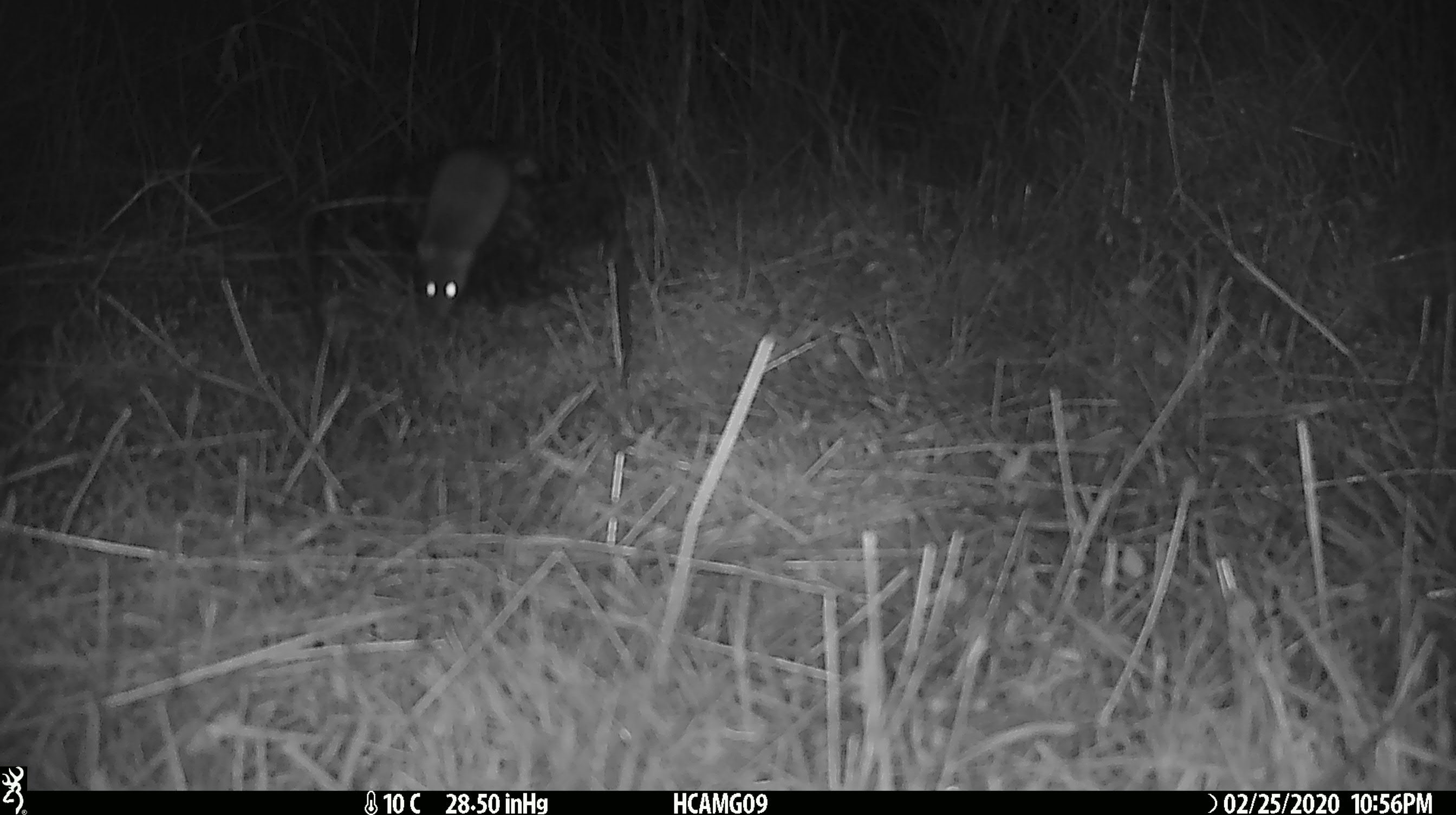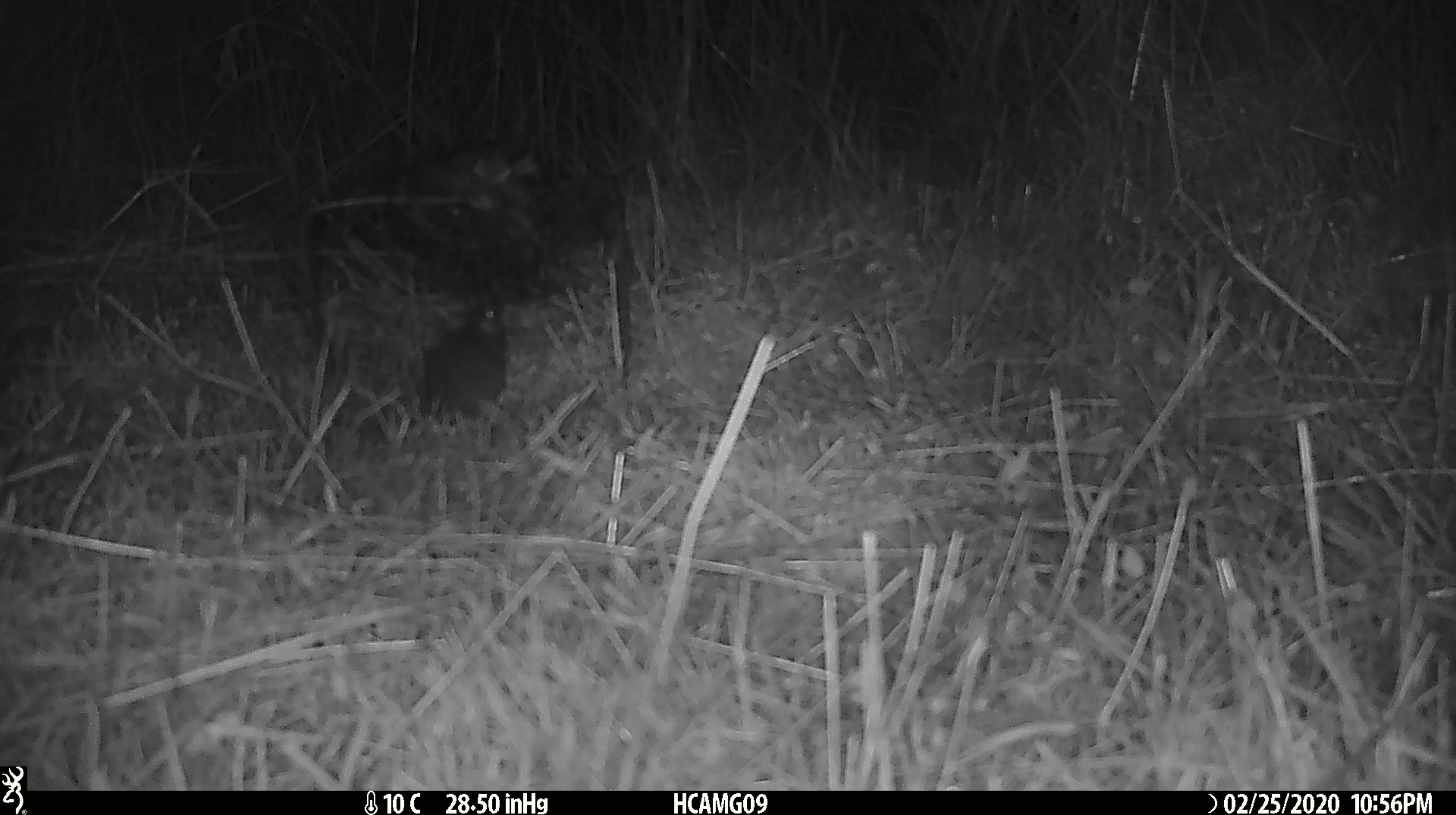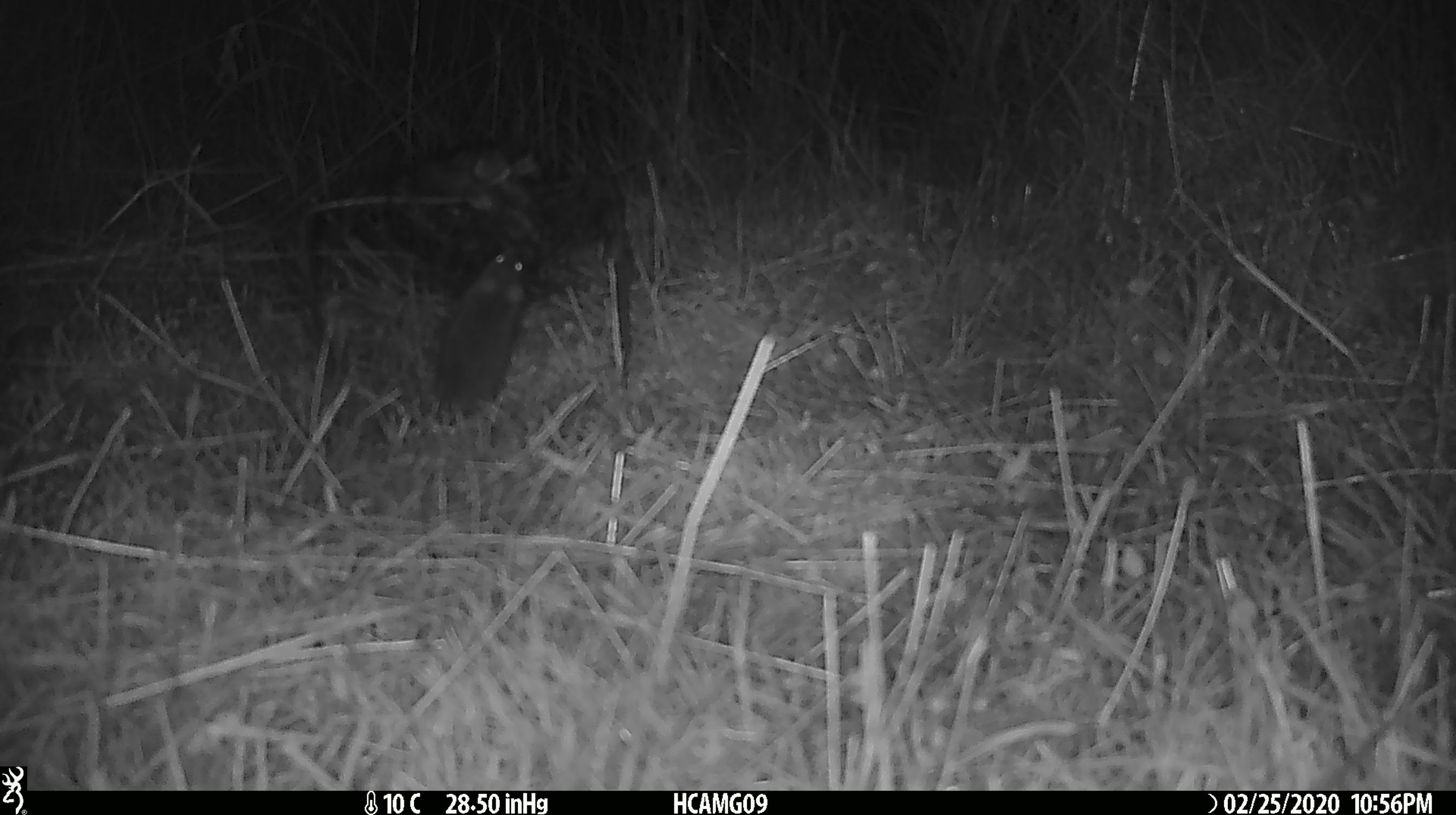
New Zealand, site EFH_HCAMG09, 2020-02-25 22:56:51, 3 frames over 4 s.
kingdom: Animalia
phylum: Chordata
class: Mammalia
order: Rodentia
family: Muridae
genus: Mus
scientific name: Mus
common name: mouse